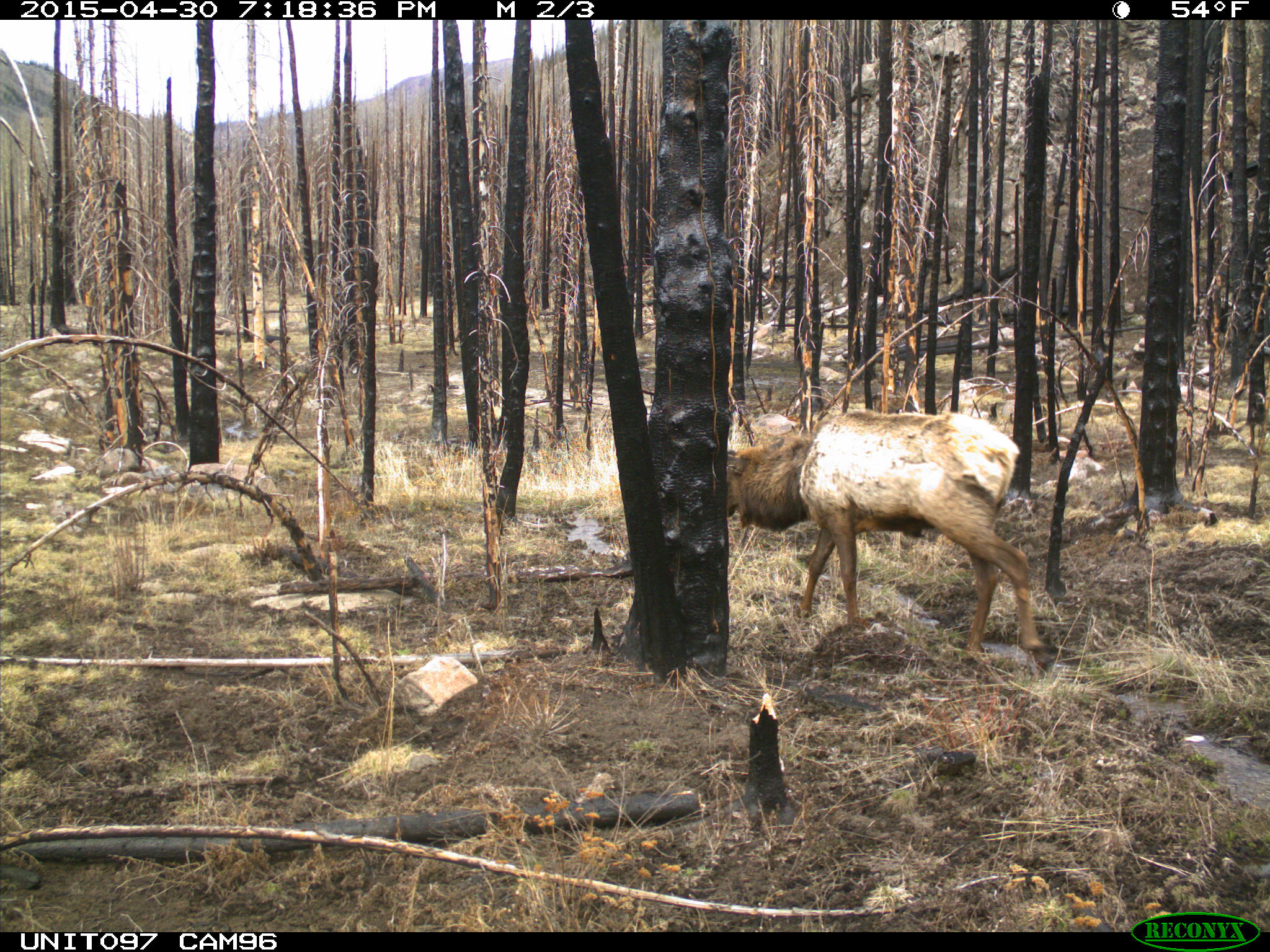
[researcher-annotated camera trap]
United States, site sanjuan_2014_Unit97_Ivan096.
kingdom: Animalia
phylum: Chordata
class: Mammalia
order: Artiodactyla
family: Cervidae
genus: Cervus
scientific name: Cervus elaphus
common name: red deer